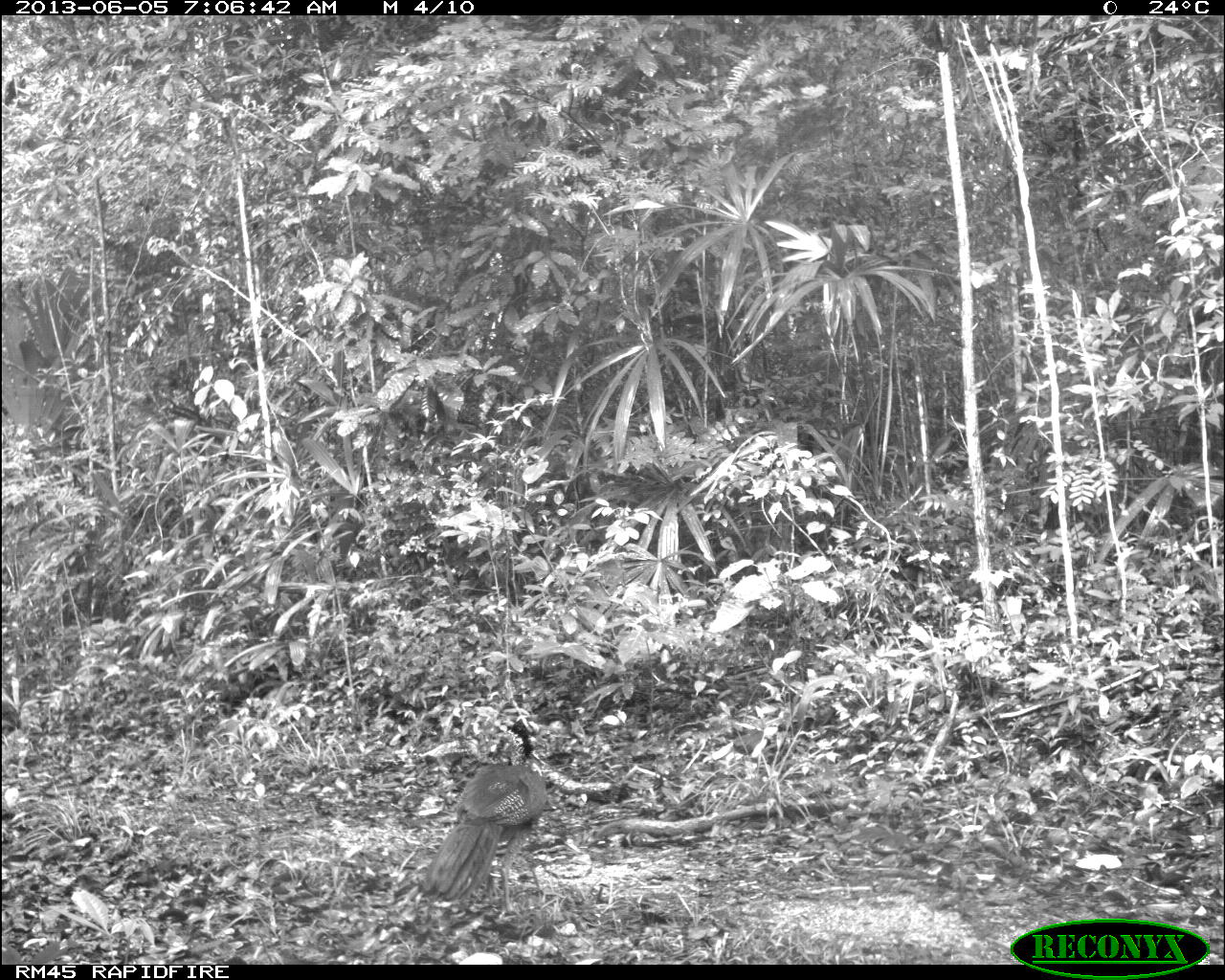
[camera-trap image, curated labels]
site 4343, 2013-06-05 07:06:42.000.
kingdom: Animalia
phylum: Chordata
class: Aves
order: Galliformes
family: Cracidae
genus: Crax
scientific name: Crax rubra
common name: great curassow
Crax rubra (great curassow), count 2.